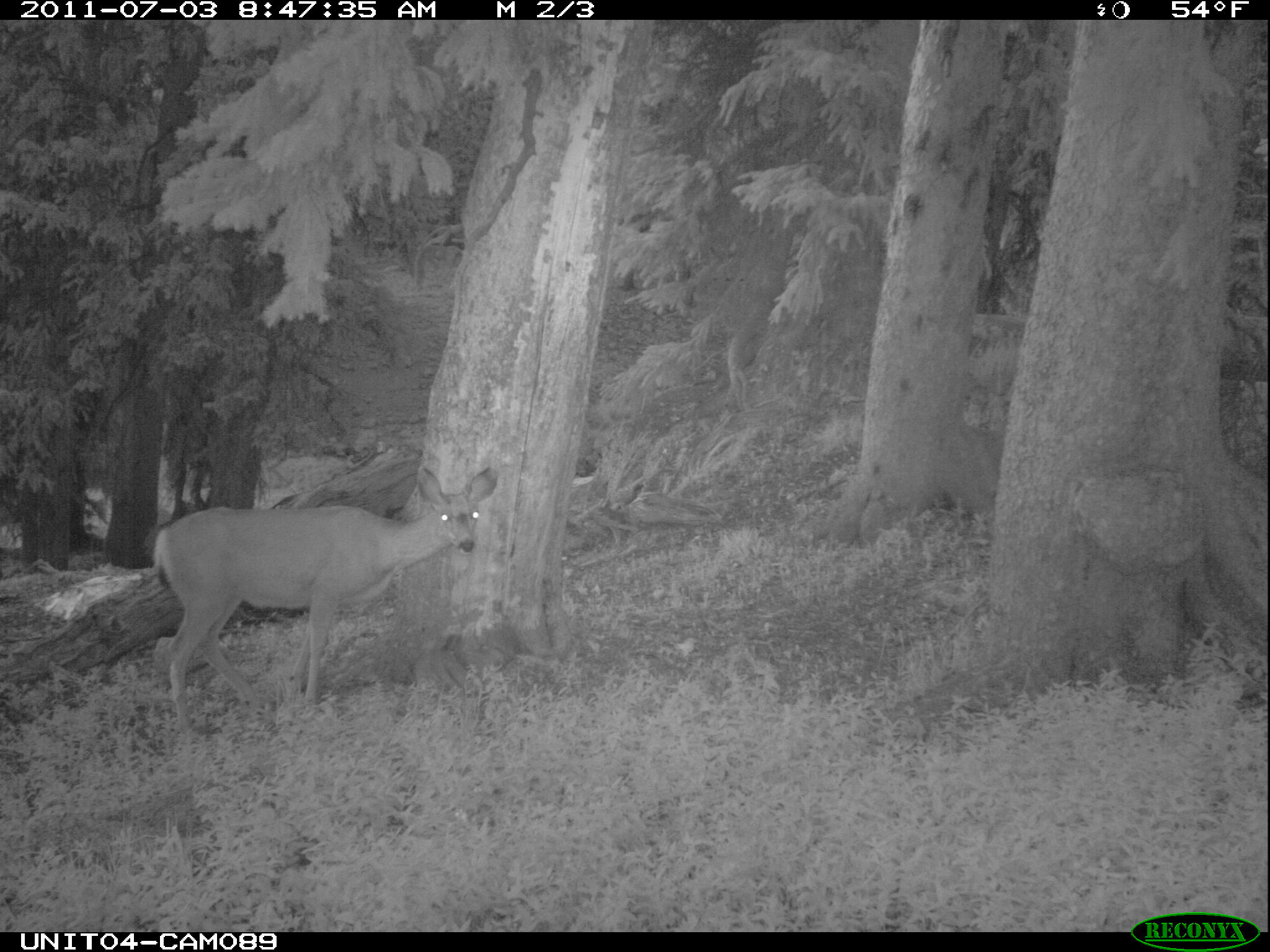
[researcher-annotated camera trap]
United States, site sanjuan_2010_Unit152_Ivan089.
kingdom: Animalia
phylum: Chordata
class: Mammalia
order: Artiodactyla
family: Cervidae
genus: Odocoileus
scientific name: Odocoileus hemionus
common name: mule deer